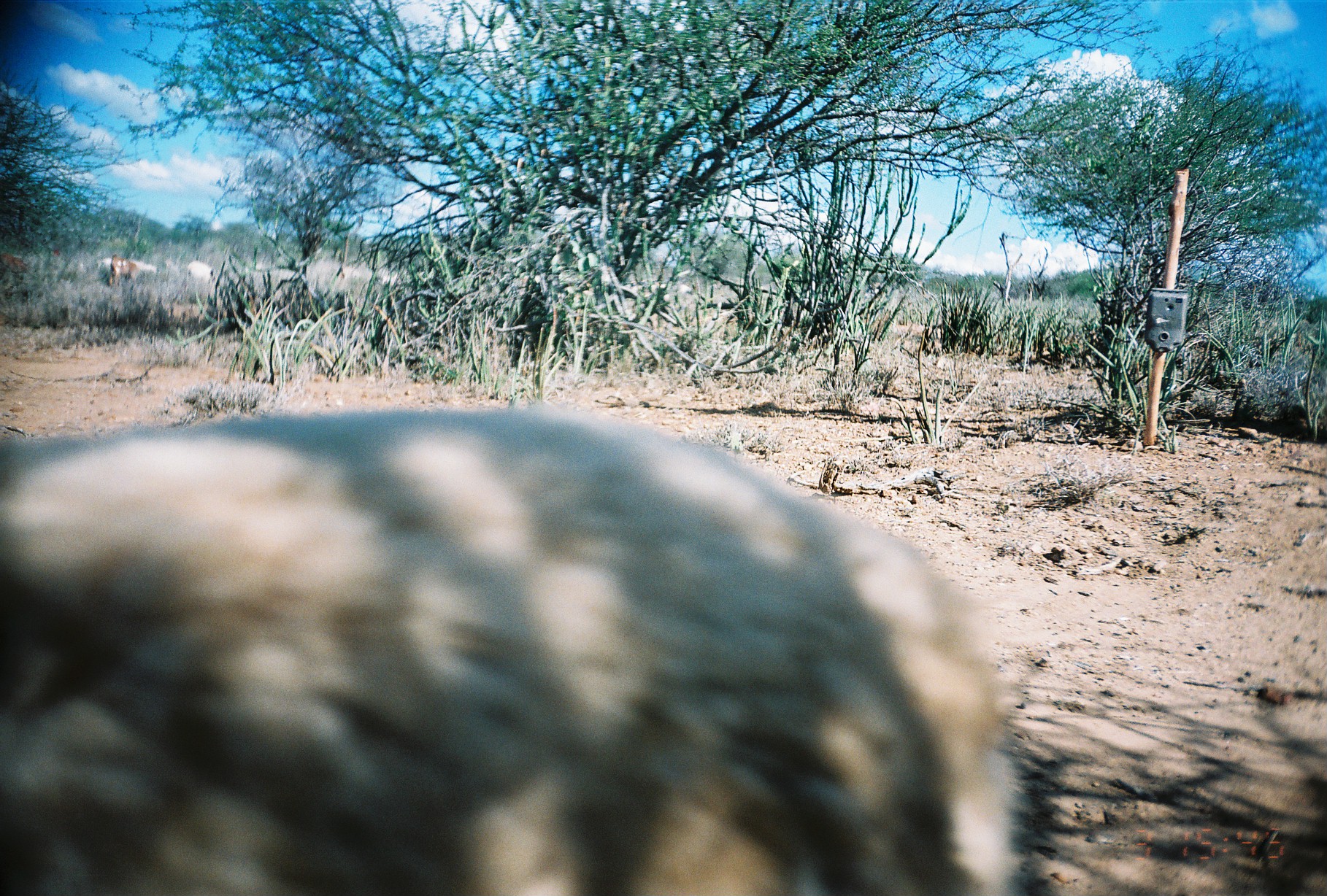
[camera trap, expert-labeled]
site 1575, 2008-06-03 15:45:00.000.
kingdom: Animalia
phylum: Chordata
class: Mammalia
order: Artiodactyla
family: Bovidae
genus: Capra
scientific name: Capra aegagrus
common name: wild goat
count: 5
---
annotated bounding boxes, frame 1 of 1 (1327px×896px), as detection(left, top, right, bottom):
capra aegagrus: detection(5, 409, 1030, 893); detection(108, 252, 140, 286); detection(0, 251, 30, 284); detection(186, 259, 218, 284); detection(131, 260, 160, 274); detection(97, 257, 111, 270); detection(52, 248, 59, 256)